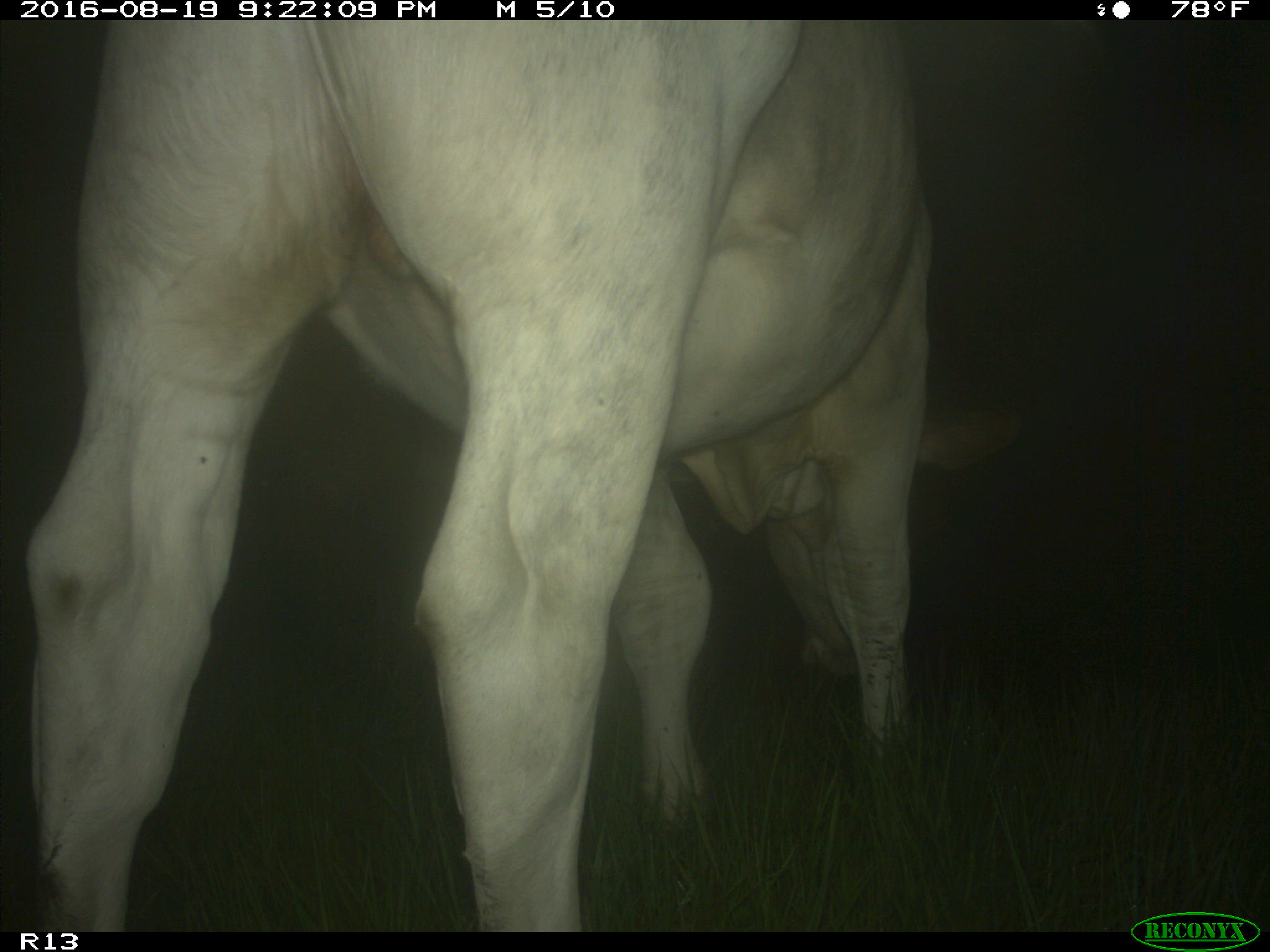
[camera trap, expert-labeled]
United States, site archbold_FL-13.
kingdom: Animalia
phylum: Chordata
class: Mammalia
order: Artiodactyla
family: Bovidae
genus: Bos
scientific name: Bos taurus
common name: domestic cow